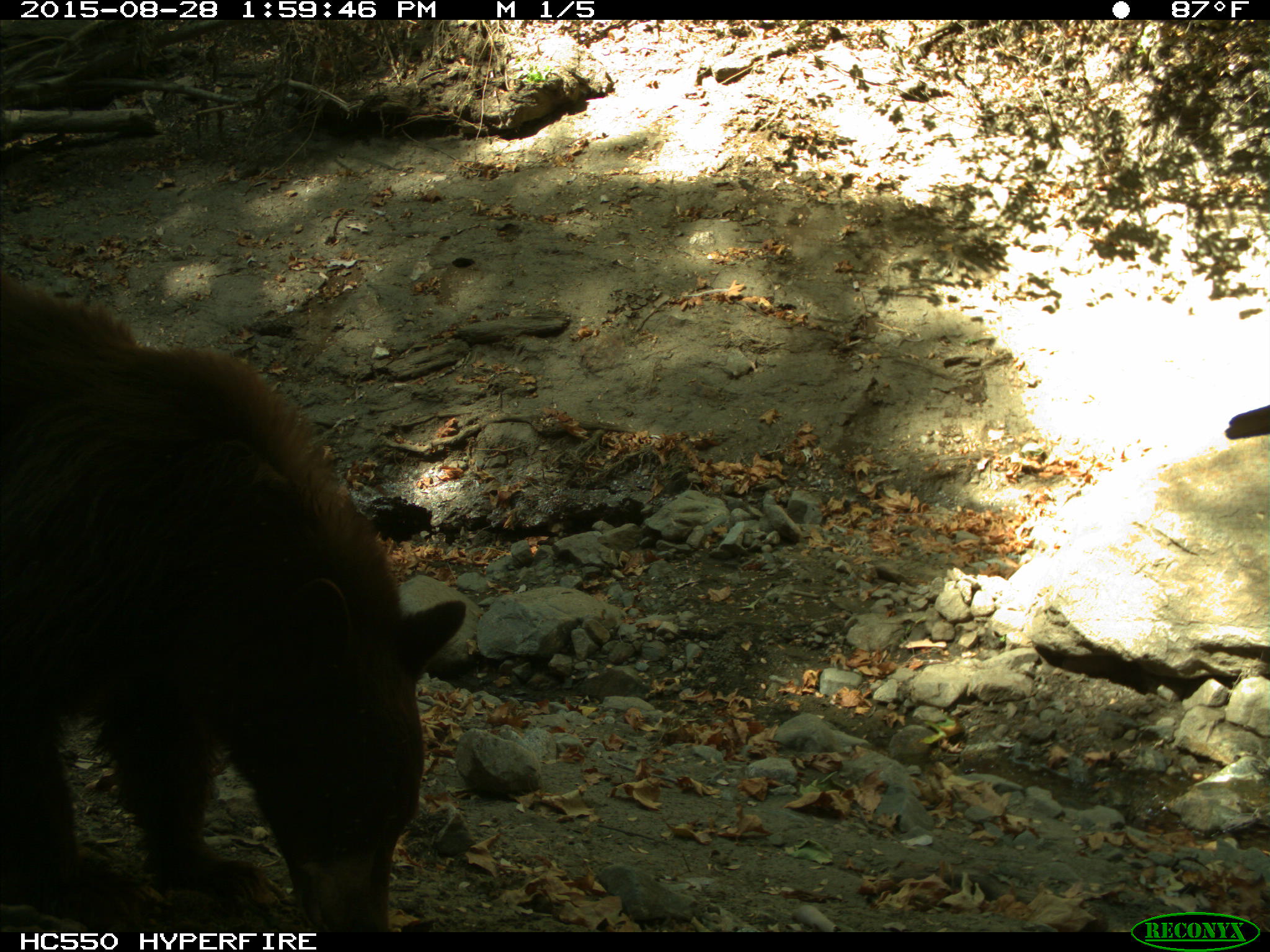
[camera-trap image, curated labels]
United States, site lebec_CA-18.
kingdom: Animalia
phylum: Chordata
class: Mammalia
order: Carnivora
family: Ursidae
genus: Ursus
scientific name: Ursus americanus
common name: american black bear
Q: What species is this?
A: Ursus americanus (american black bear).